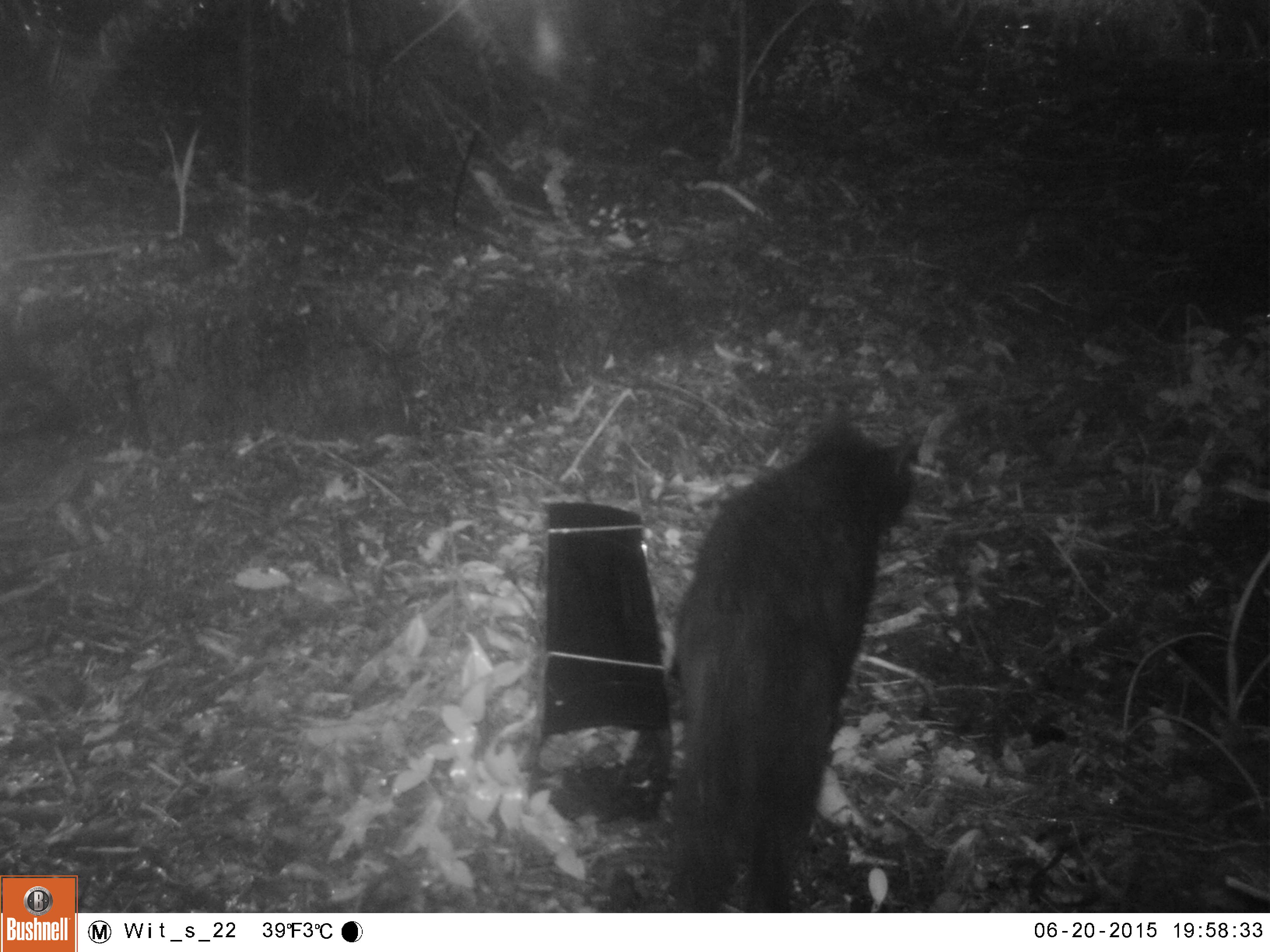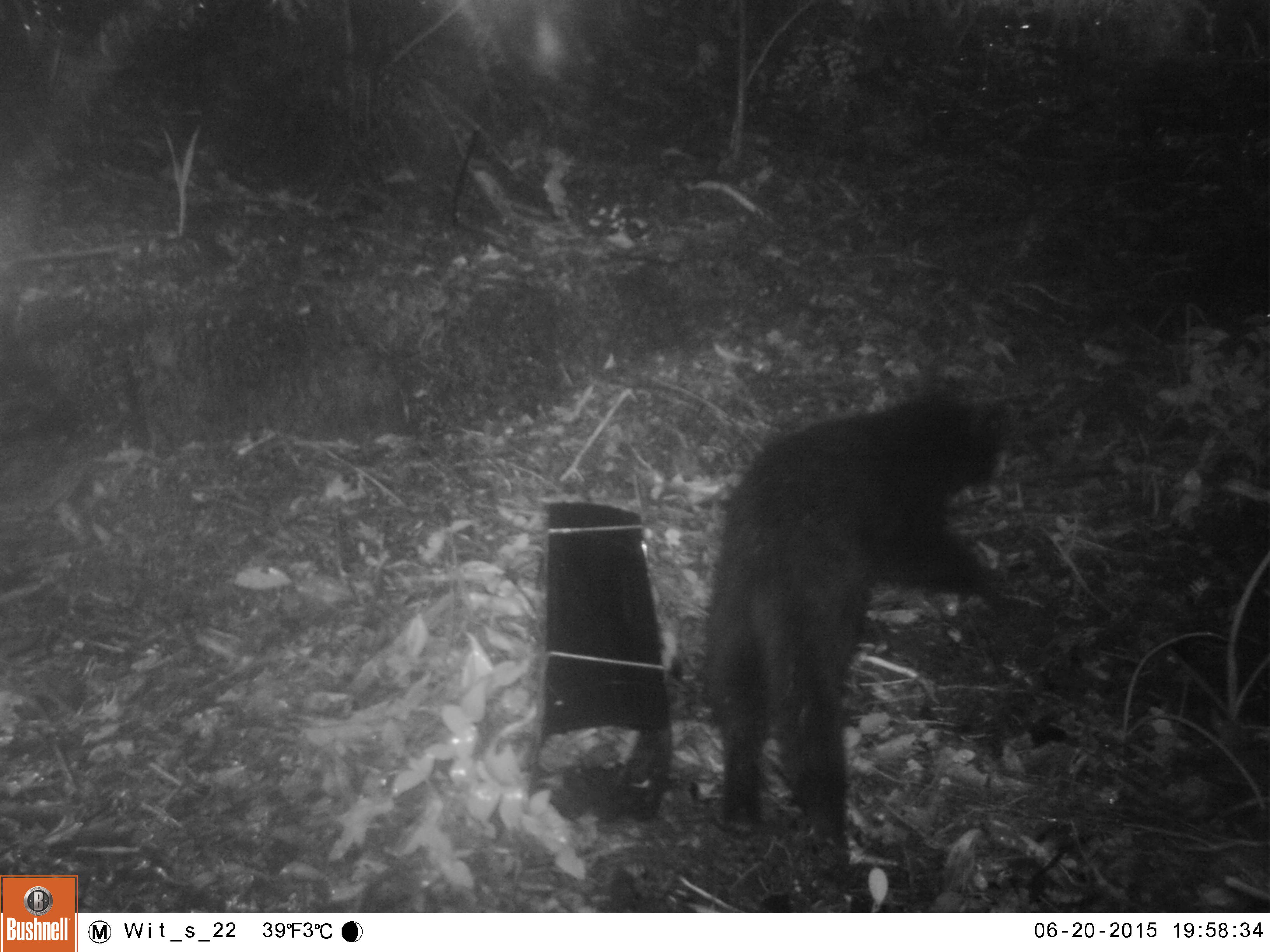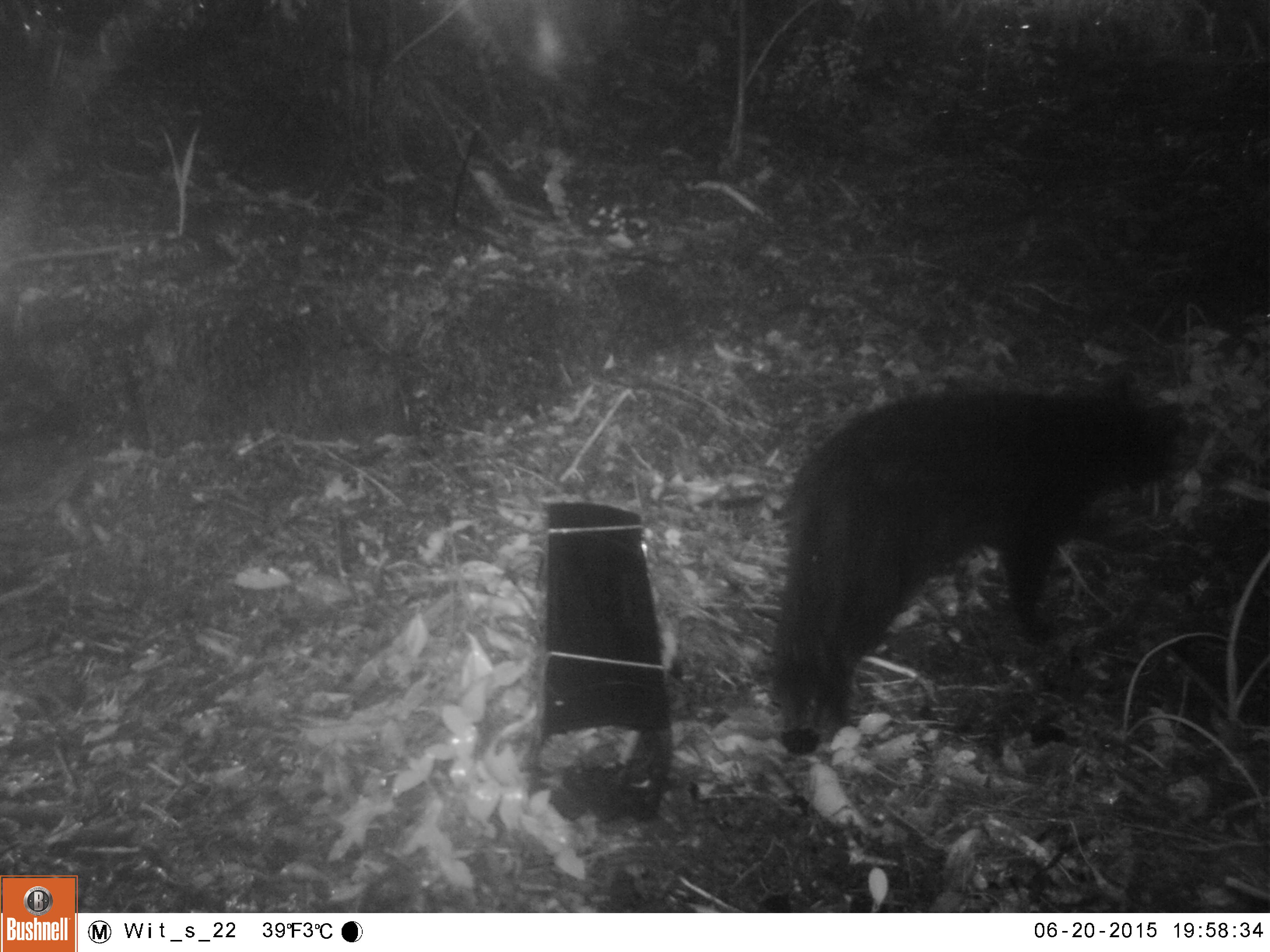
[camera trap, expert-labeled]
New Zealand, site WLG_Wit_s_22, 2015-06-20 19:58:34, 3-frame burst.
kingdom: Animalia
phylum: Chordata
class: Mammalia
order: Carnivora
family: Felidae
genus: Felis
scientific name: Felis catus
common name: domestic cat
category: cat